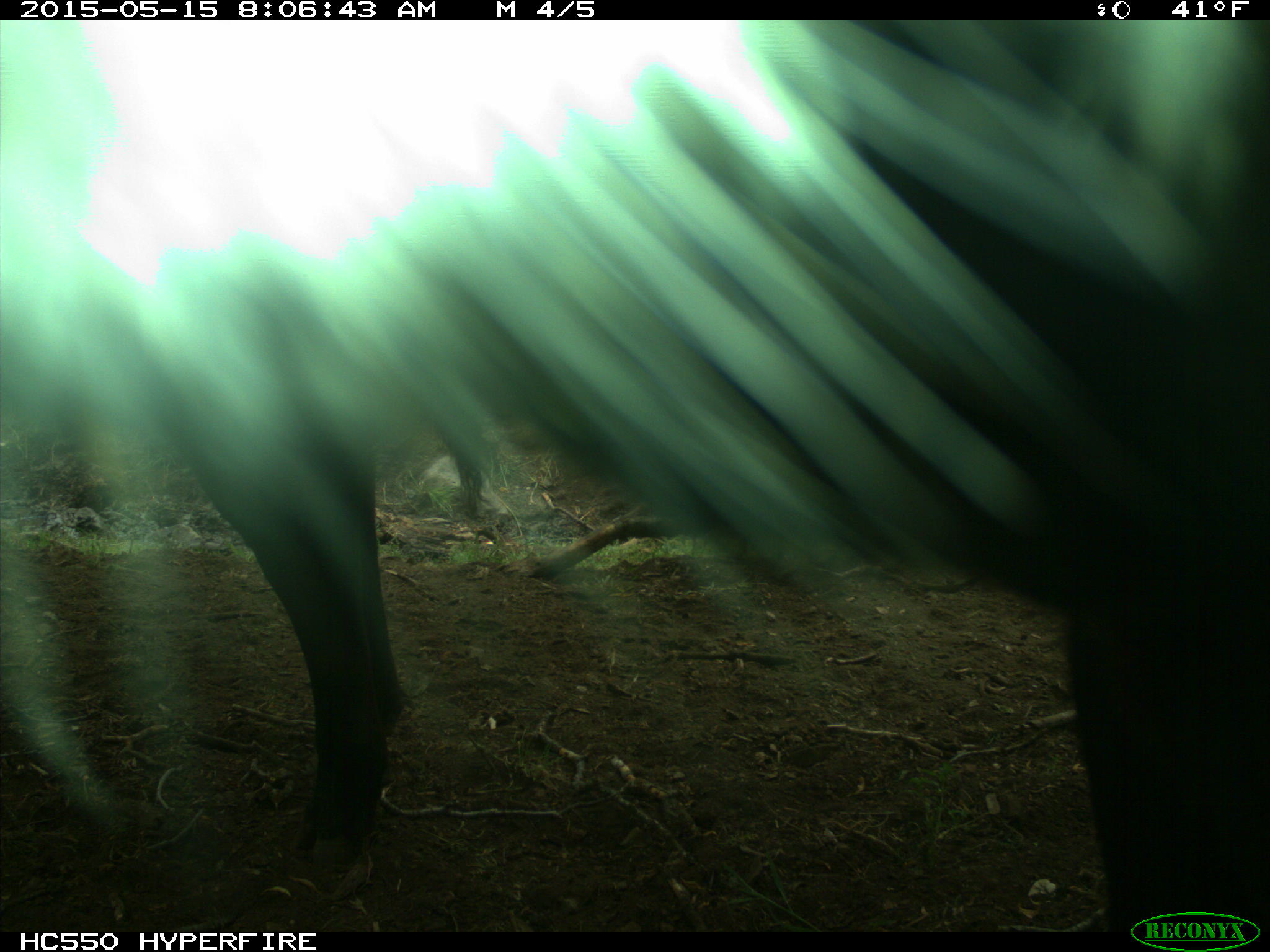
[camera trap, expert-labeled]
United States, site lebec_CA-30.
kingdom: Animalia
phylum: Chordata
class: Mammalia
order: Artiodactyla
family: Bovidae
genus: Bos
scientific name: Bos taurus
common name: domestic cow